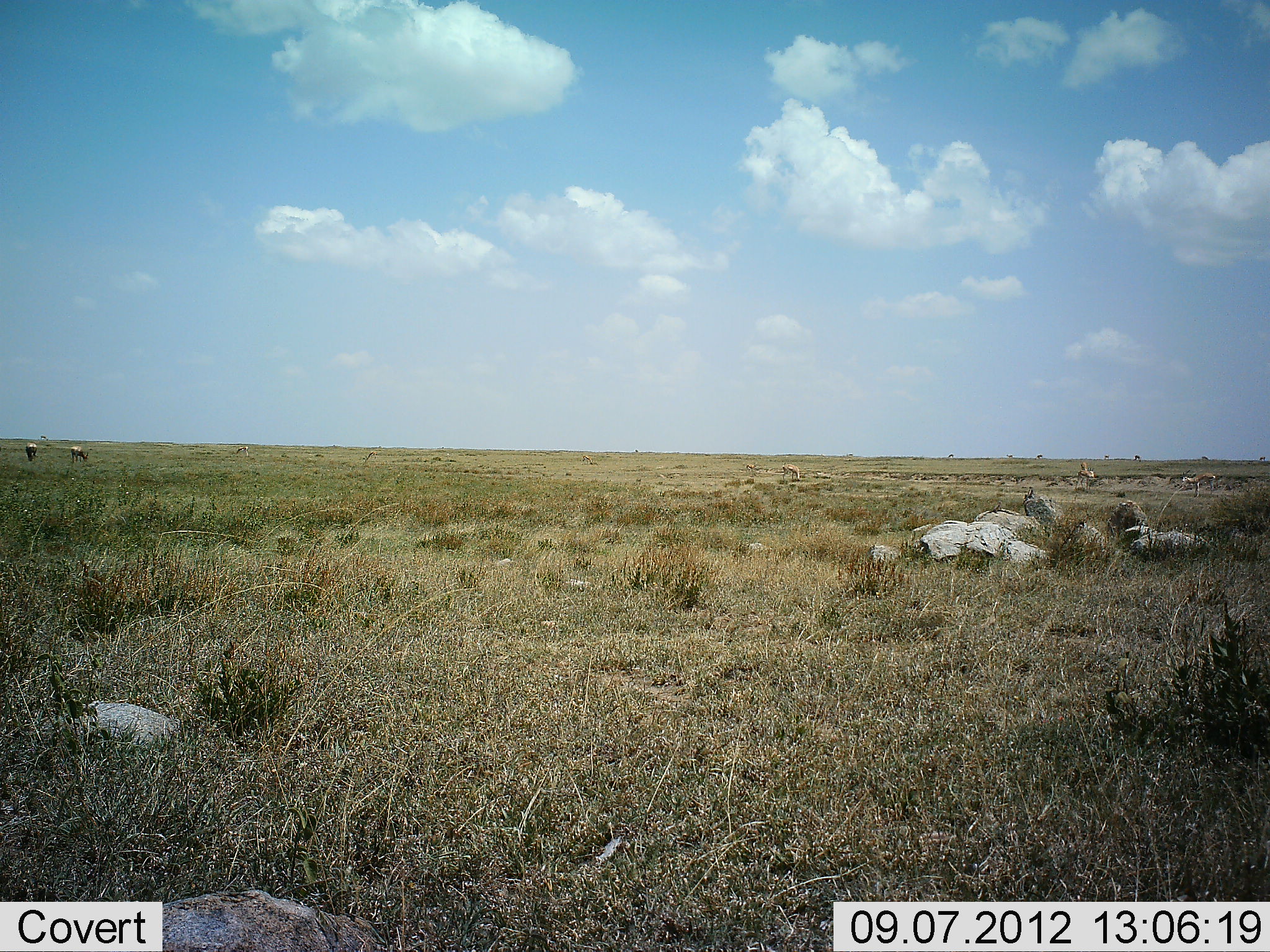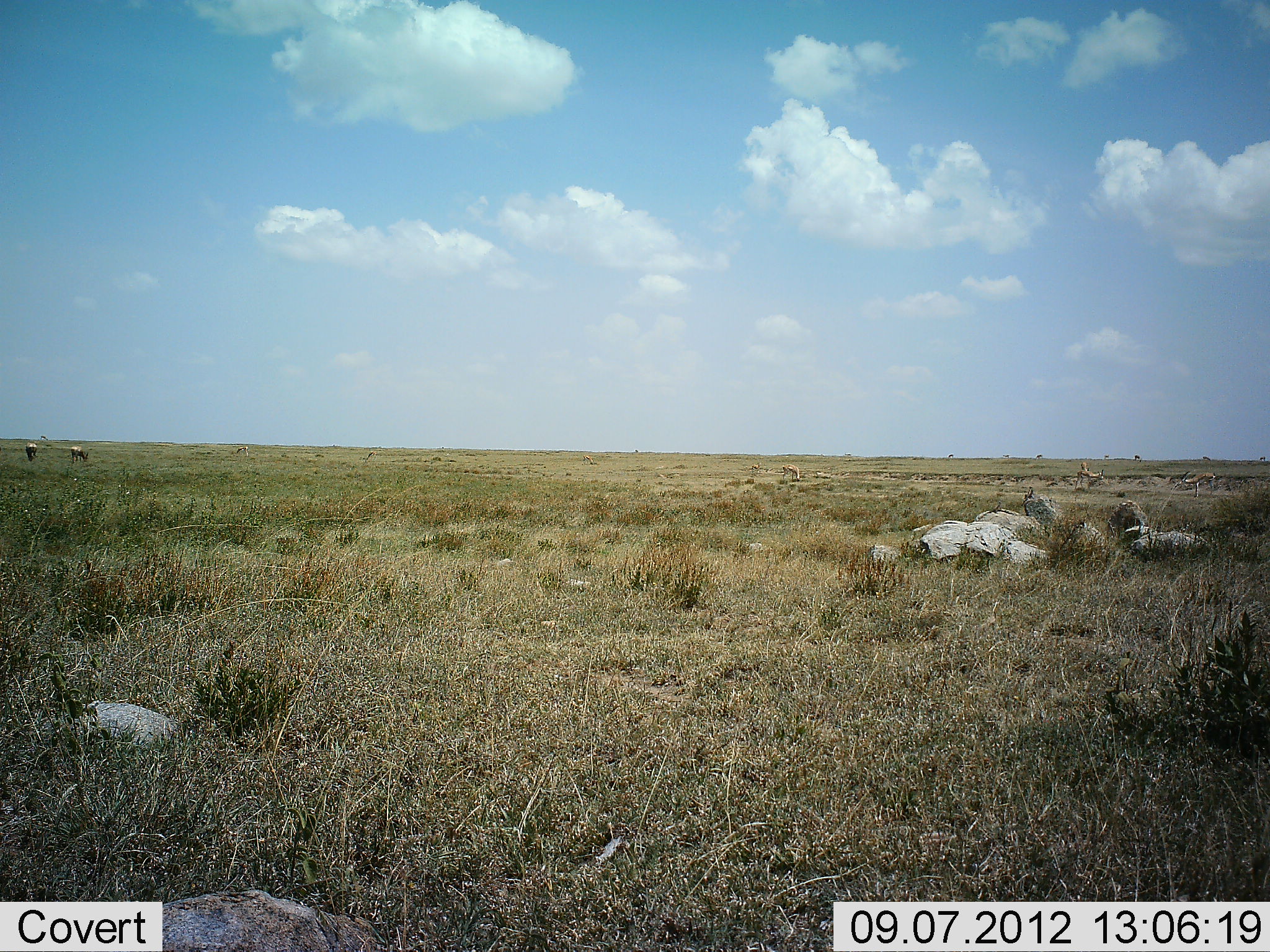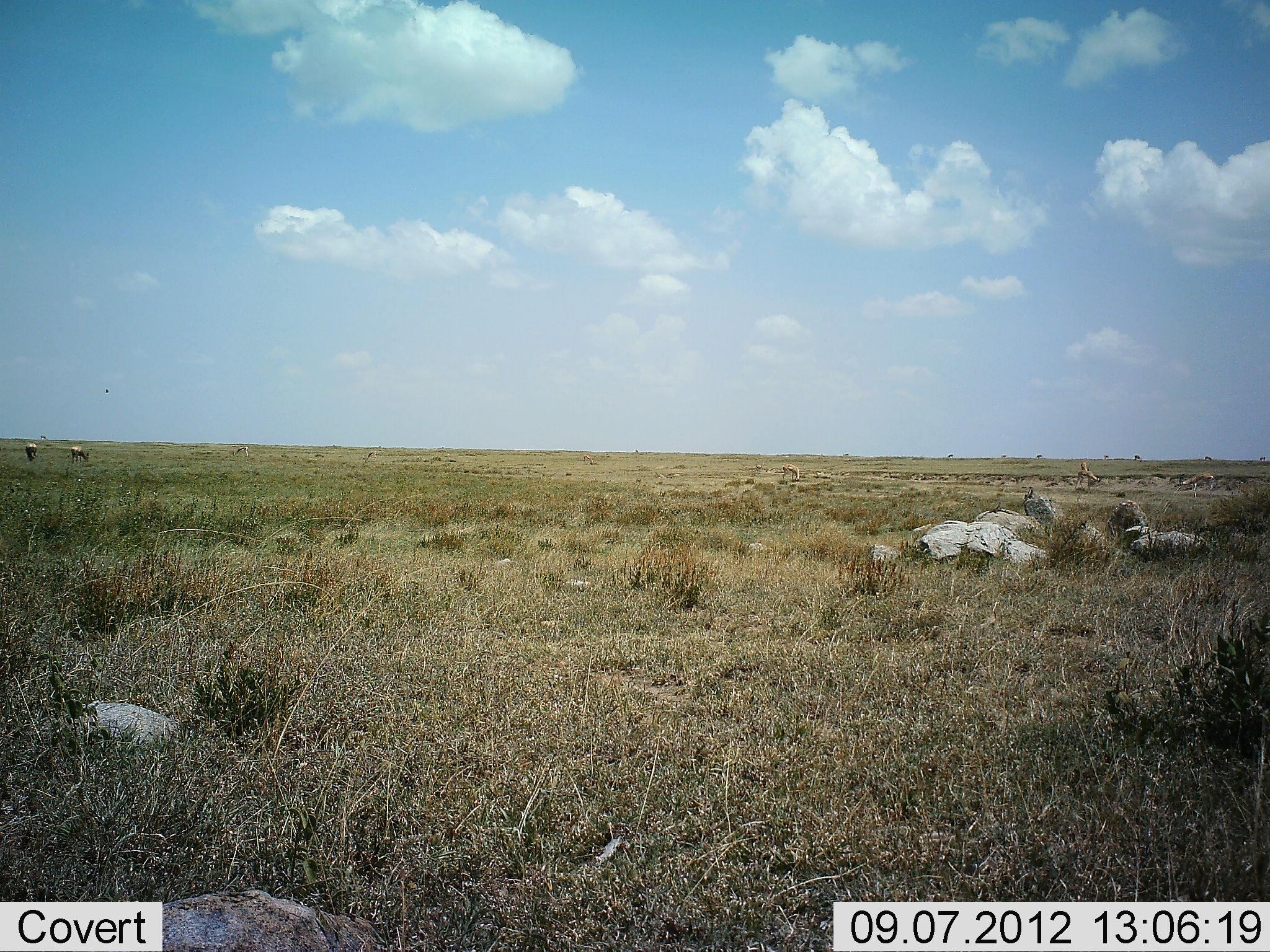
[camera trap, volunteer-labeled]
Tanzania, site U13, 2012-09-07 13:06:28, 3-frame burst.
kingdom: Animalia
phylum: Chordata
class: Mammalia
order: Artiodactyla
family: Bovidae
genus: Eudorcas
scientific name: Eudorcas thomsonii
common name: thomson's gazelle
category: gazellethomsons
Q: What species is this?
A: Gazellethomsons (thomson's gazelle) (Eudorcas thomsonii).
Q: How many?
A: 8.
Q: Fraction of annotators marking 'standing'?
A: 25%.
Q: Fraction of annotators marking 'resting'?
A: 0%.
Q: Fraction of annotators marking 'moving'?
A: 50%.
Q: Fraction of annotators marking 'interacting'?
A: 0%.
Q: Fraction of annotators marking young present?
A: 0%.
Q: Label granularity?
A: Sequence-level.